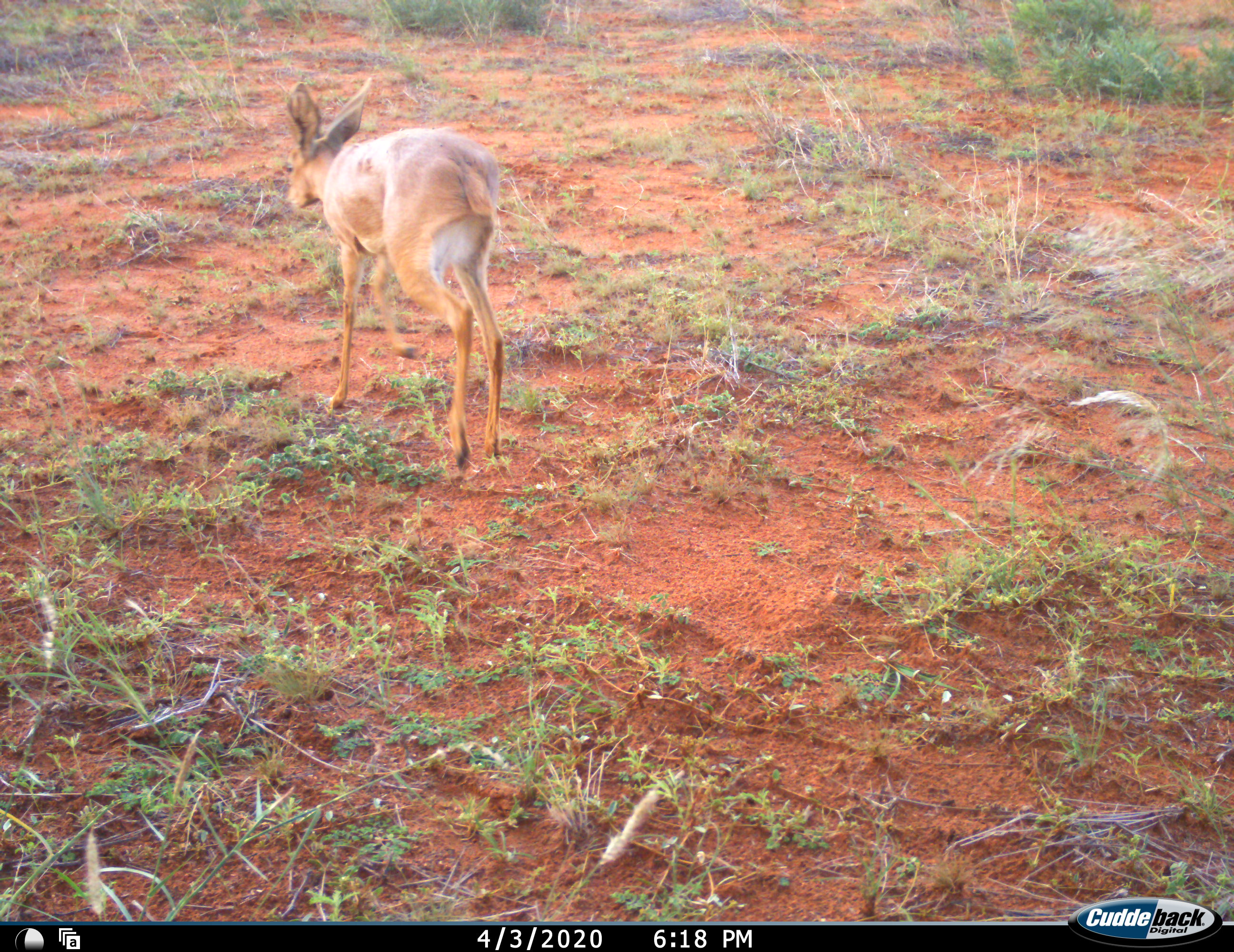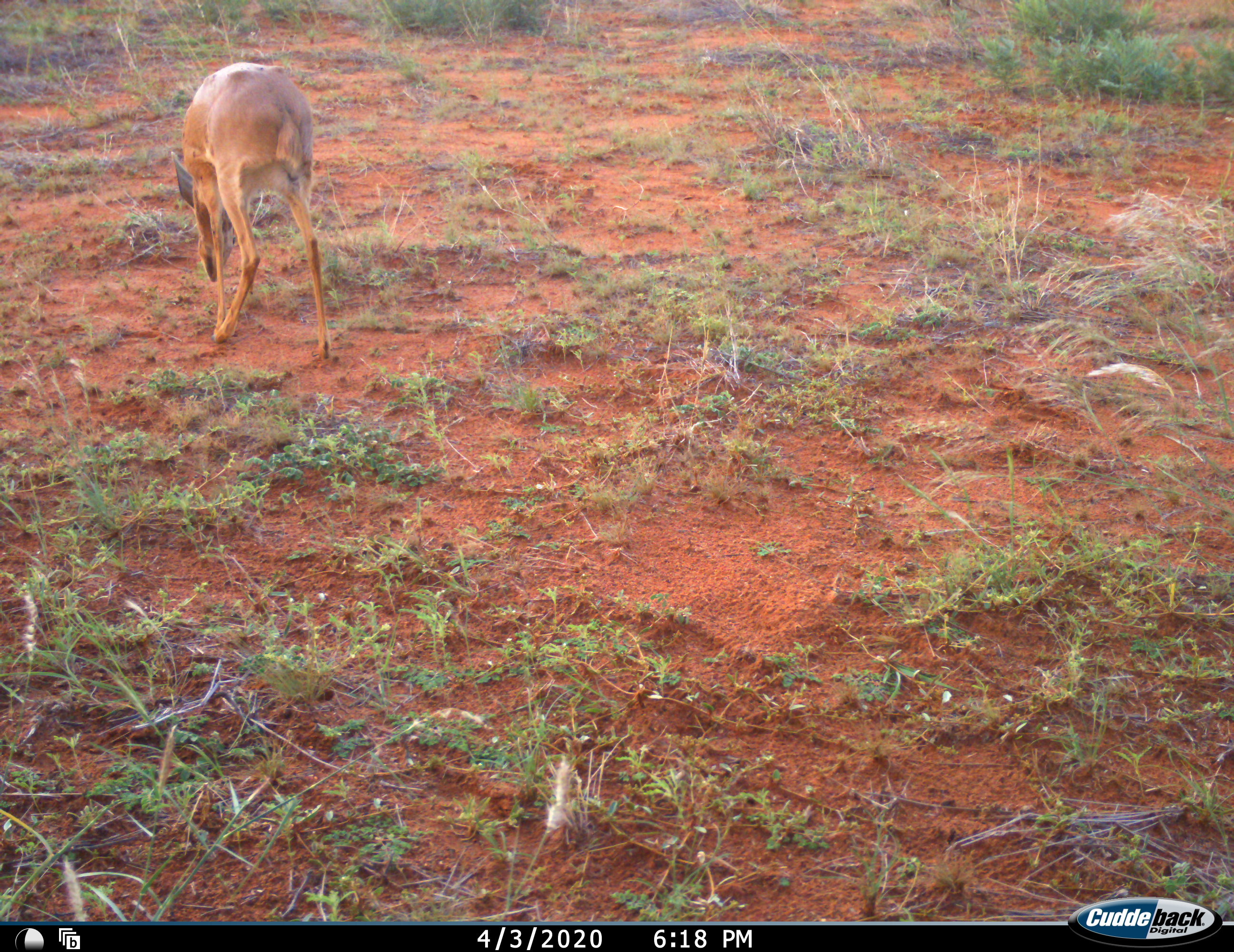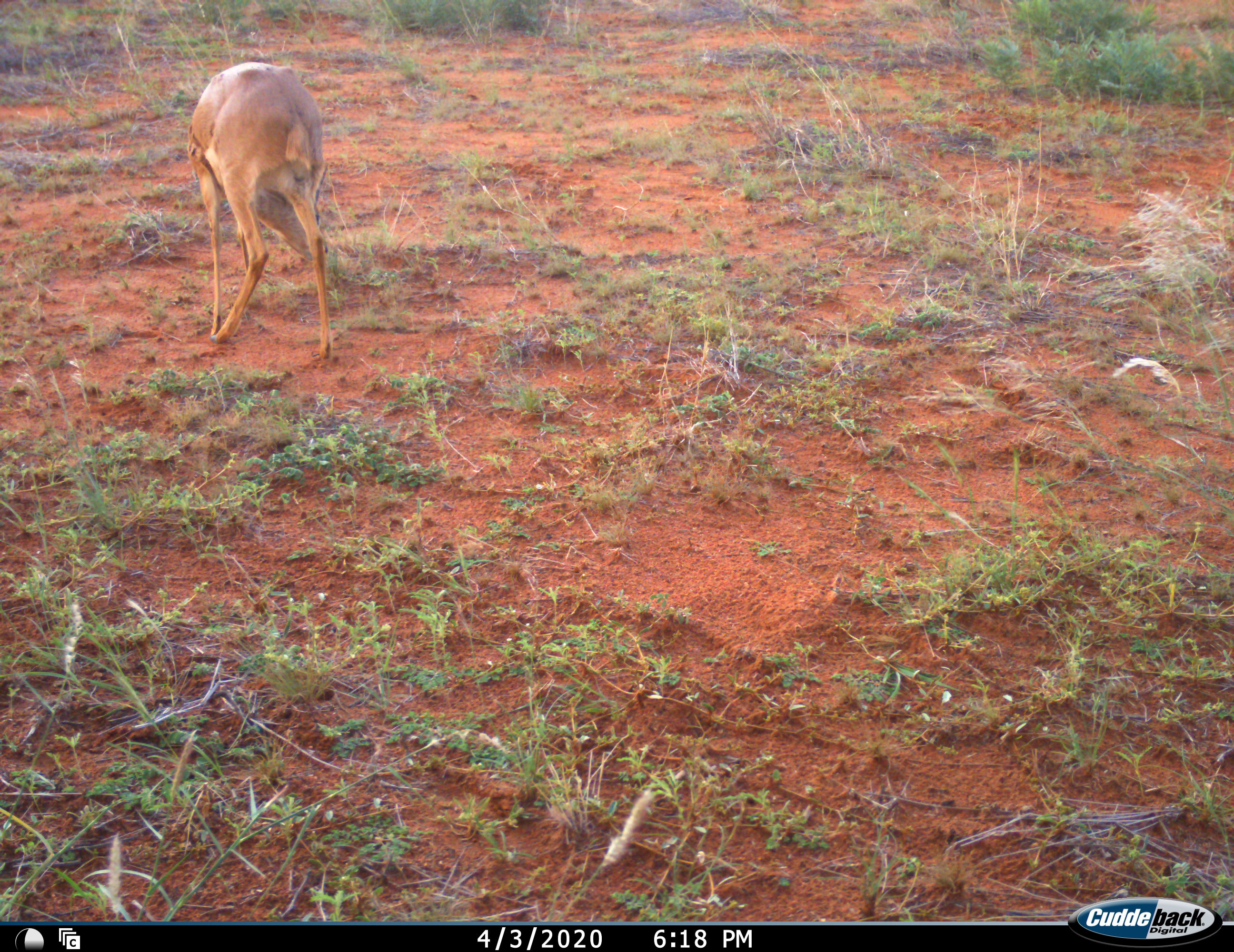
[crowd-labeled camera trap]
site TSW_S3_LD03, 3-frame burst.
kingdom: Animalia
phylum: Chordata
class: Mammalia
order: Artiodactyla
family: Bovidae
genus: Raphicerus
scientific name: Raphicerus campestris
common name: steenbok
Steenbok (Raphicerus campestris), count 1. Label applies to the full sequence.